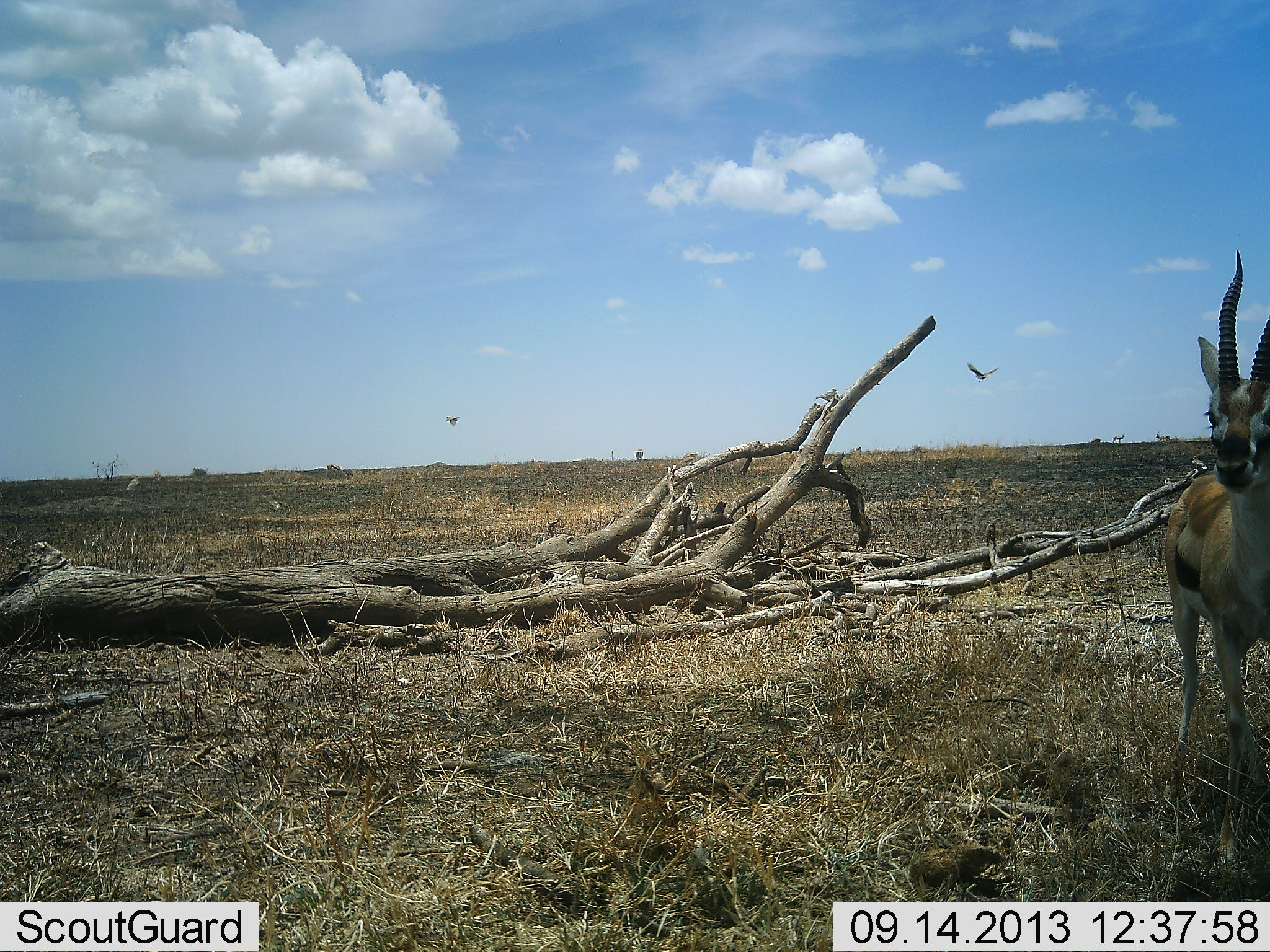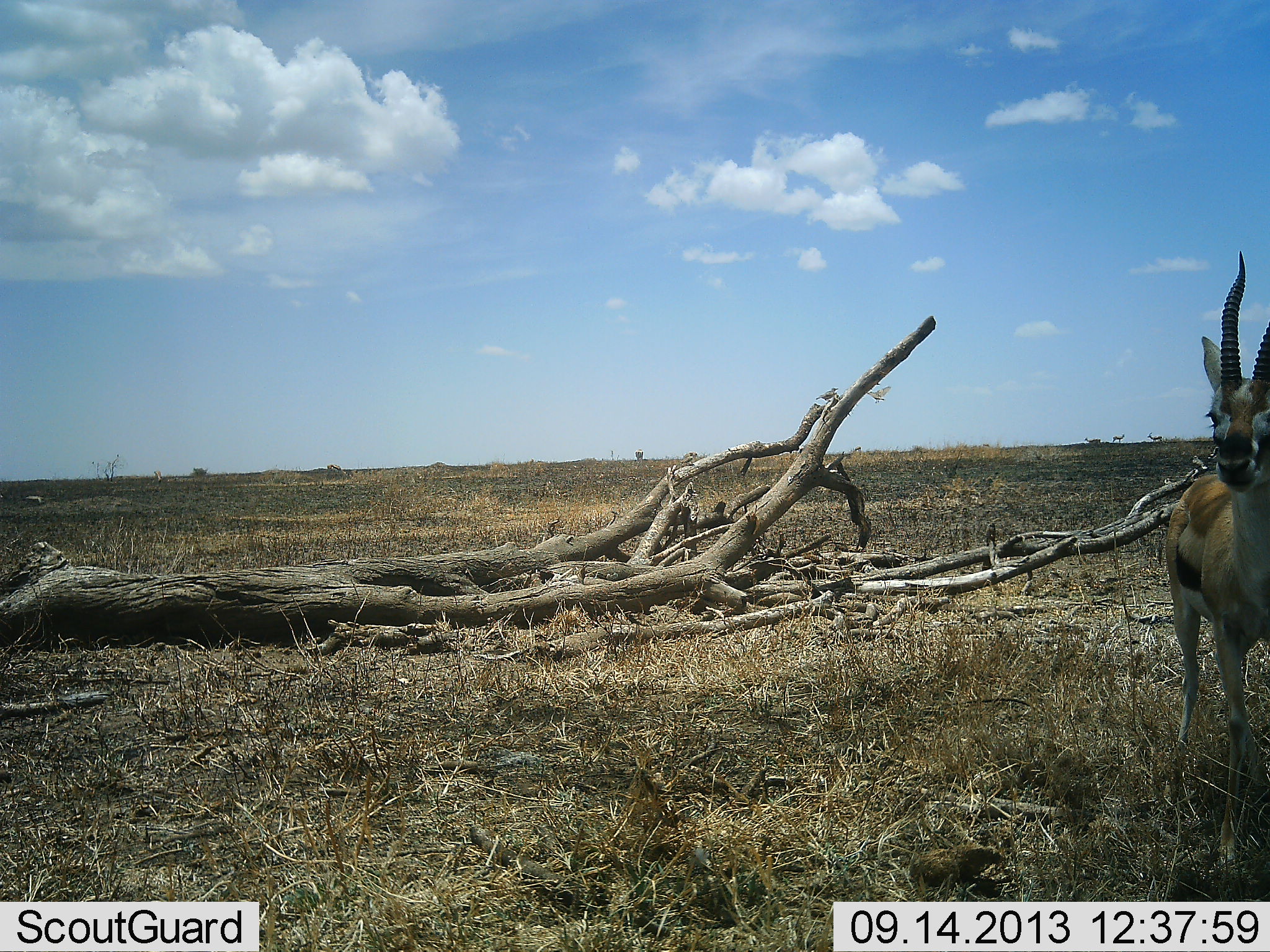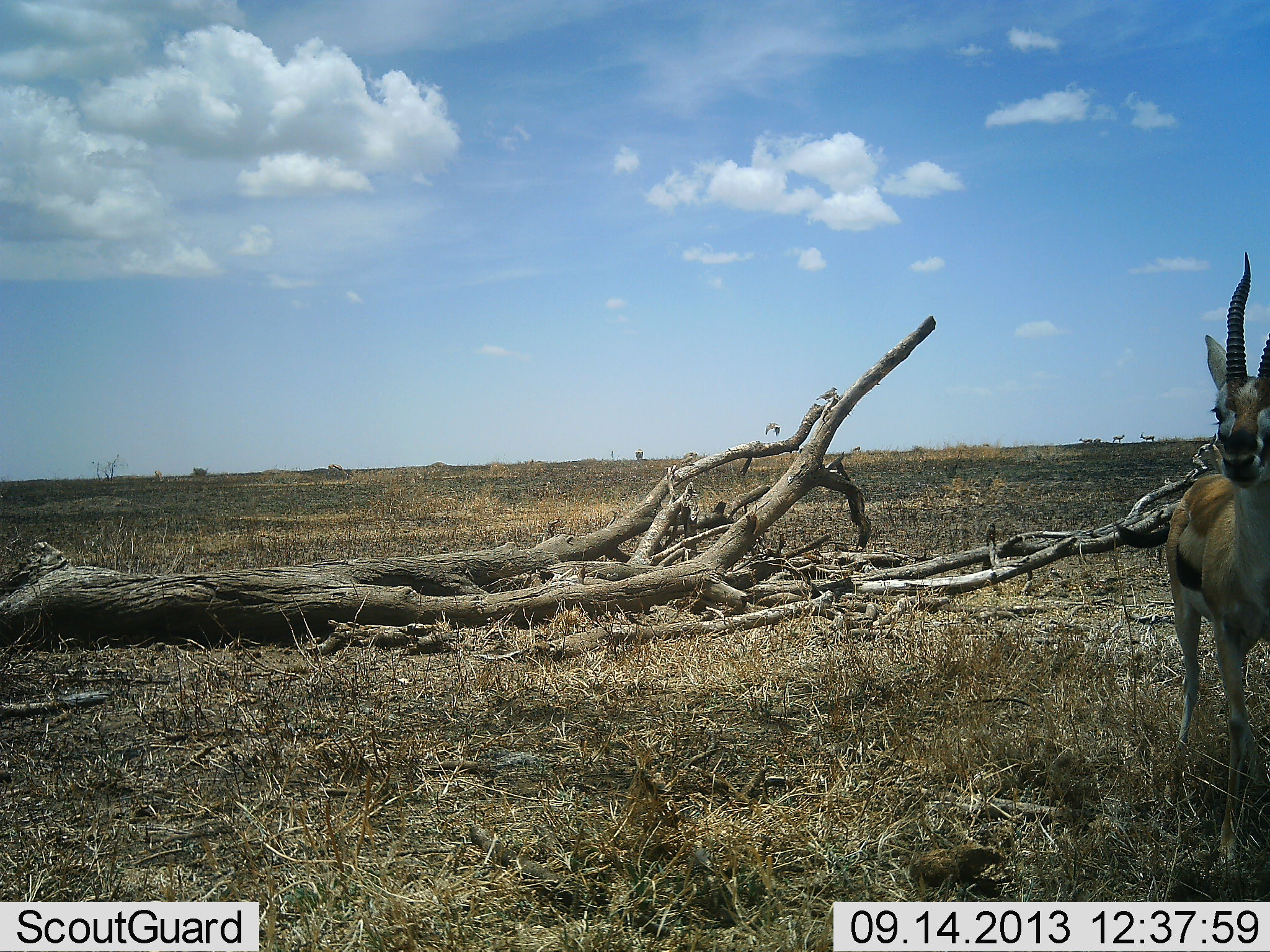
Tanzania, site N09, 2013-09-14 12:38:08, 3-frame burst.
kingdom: Animalia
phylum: Chordata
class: Mammalia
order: Artiodactyla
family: Bovidae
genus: Eudorcas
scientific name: Eudorcas thomsonii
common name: thomson's gazelle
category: gazellethomsons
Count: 1.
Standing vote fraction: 100%.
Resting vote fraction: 5%.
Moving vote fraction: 11%.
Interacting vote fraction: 0%.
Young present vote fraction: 0%.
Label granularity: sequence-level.